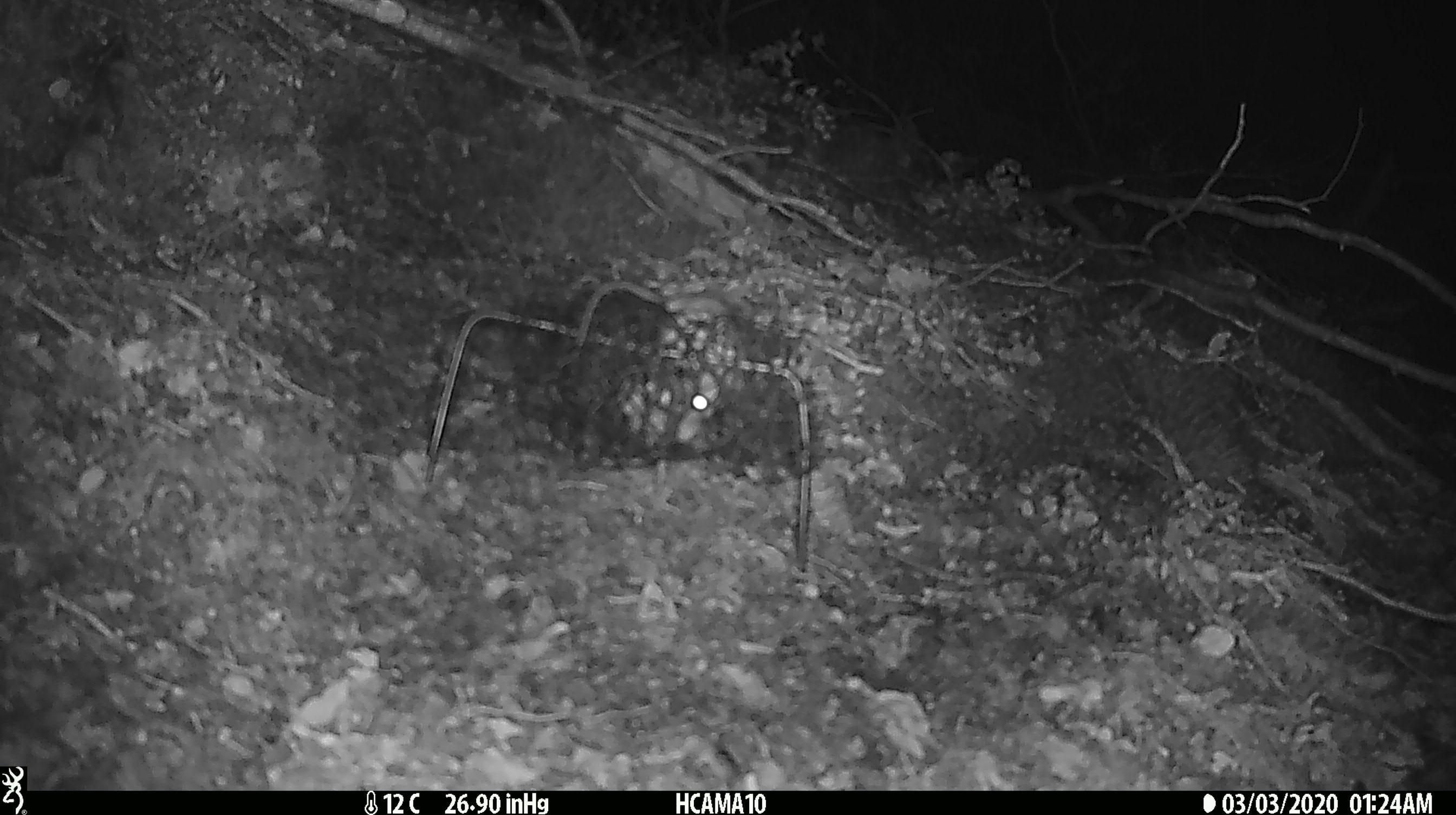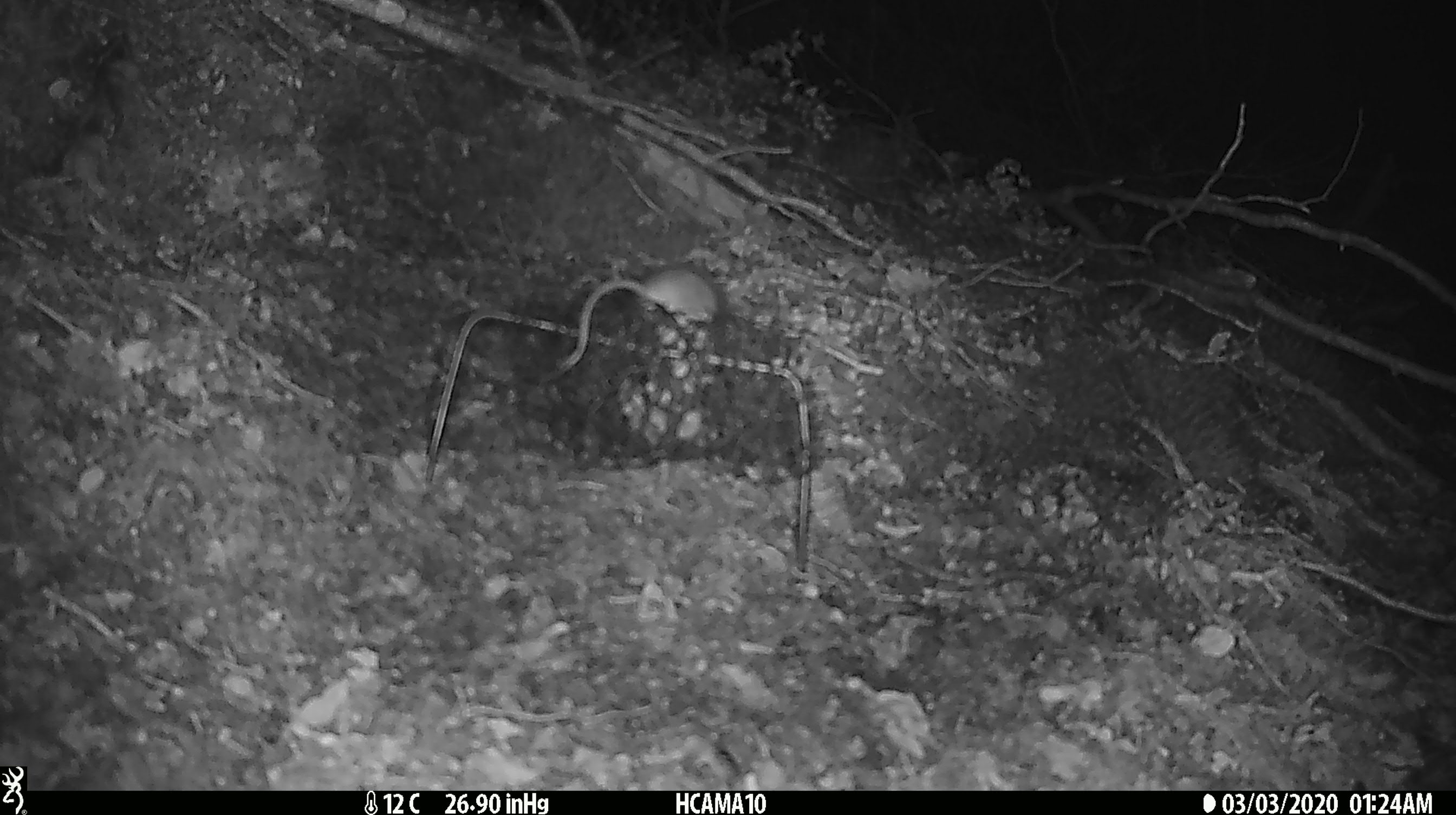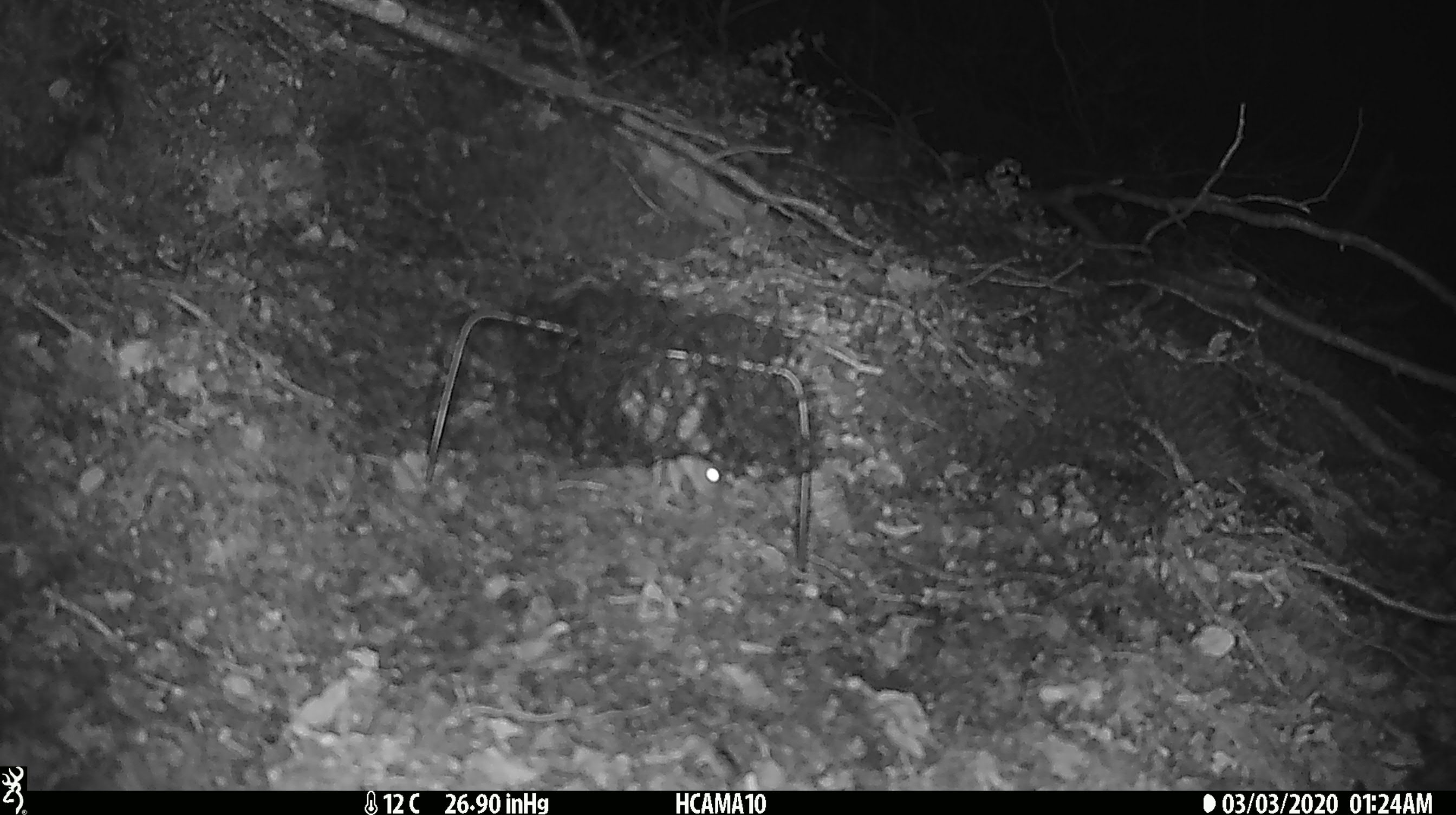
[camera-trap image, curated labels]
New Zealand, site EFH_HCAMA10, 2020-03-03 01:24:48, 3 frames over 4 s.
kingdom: Animalia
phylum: Chordata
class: Mammalia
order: Rodentia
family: Muridae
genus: Mus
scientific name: Mus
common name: mouse